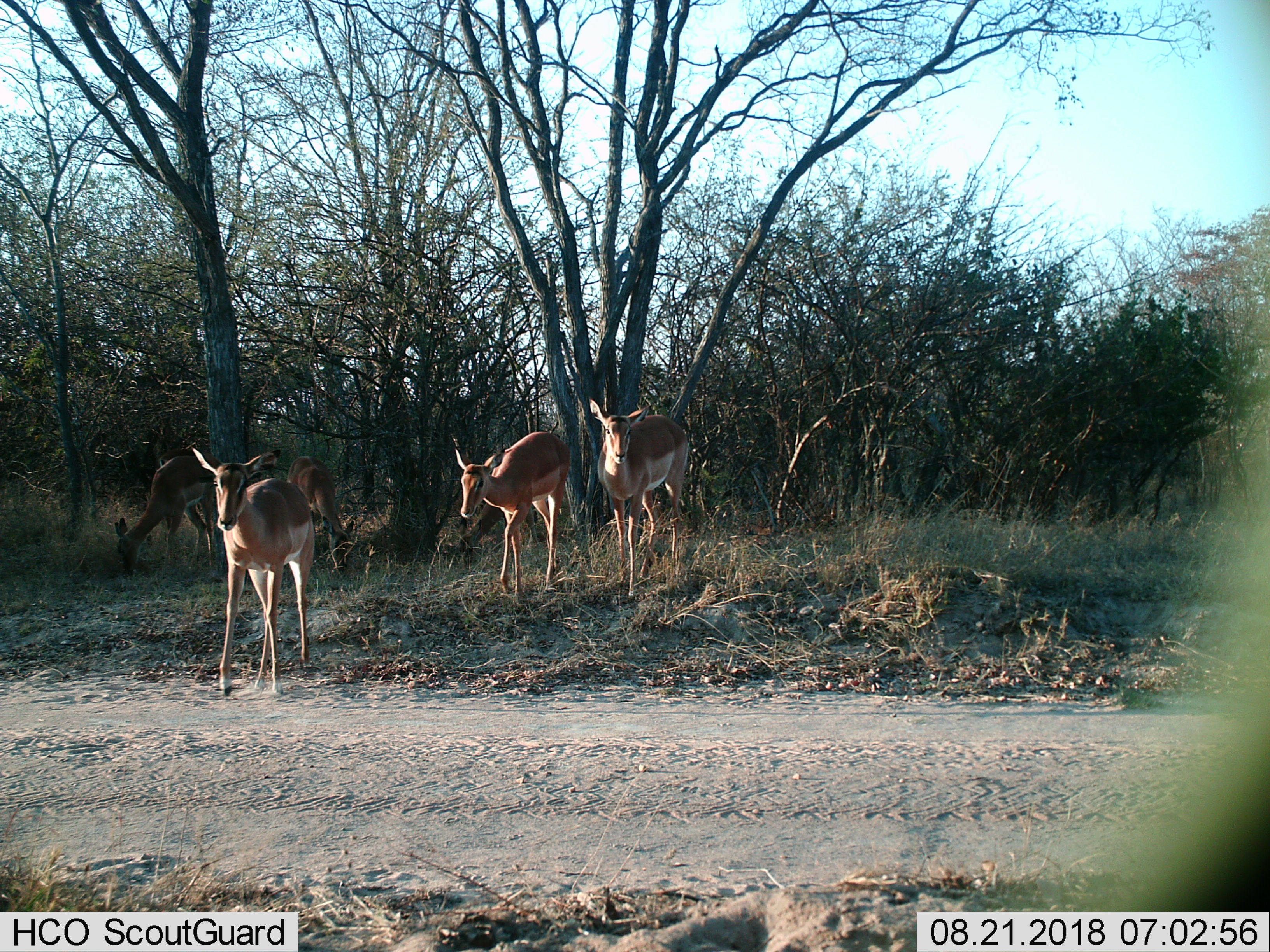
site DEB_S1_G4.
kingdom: Animalia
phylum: Chordata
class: Mammalia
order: Artiodactyla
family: Bovidae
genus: Aepyceros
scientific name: Aepyceros melampus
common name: impala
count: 5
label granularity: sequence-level